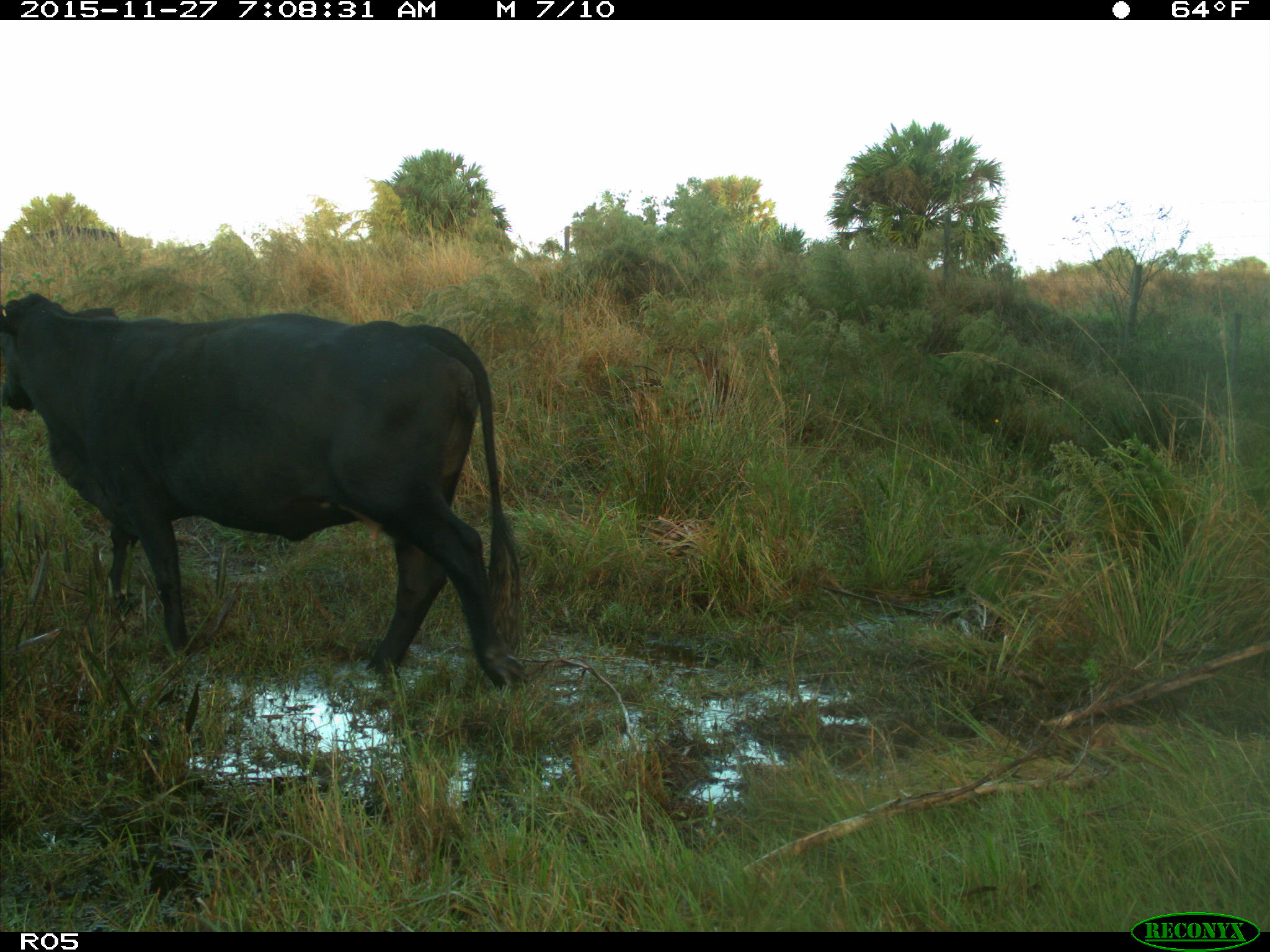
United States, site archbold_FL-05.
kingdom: Animalia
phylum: Chordata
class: Mammalia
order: Artiodactyla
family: Bovidae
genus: Bos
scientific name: Bos taurus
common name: domestic cow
Bos taurus (domestic cow).